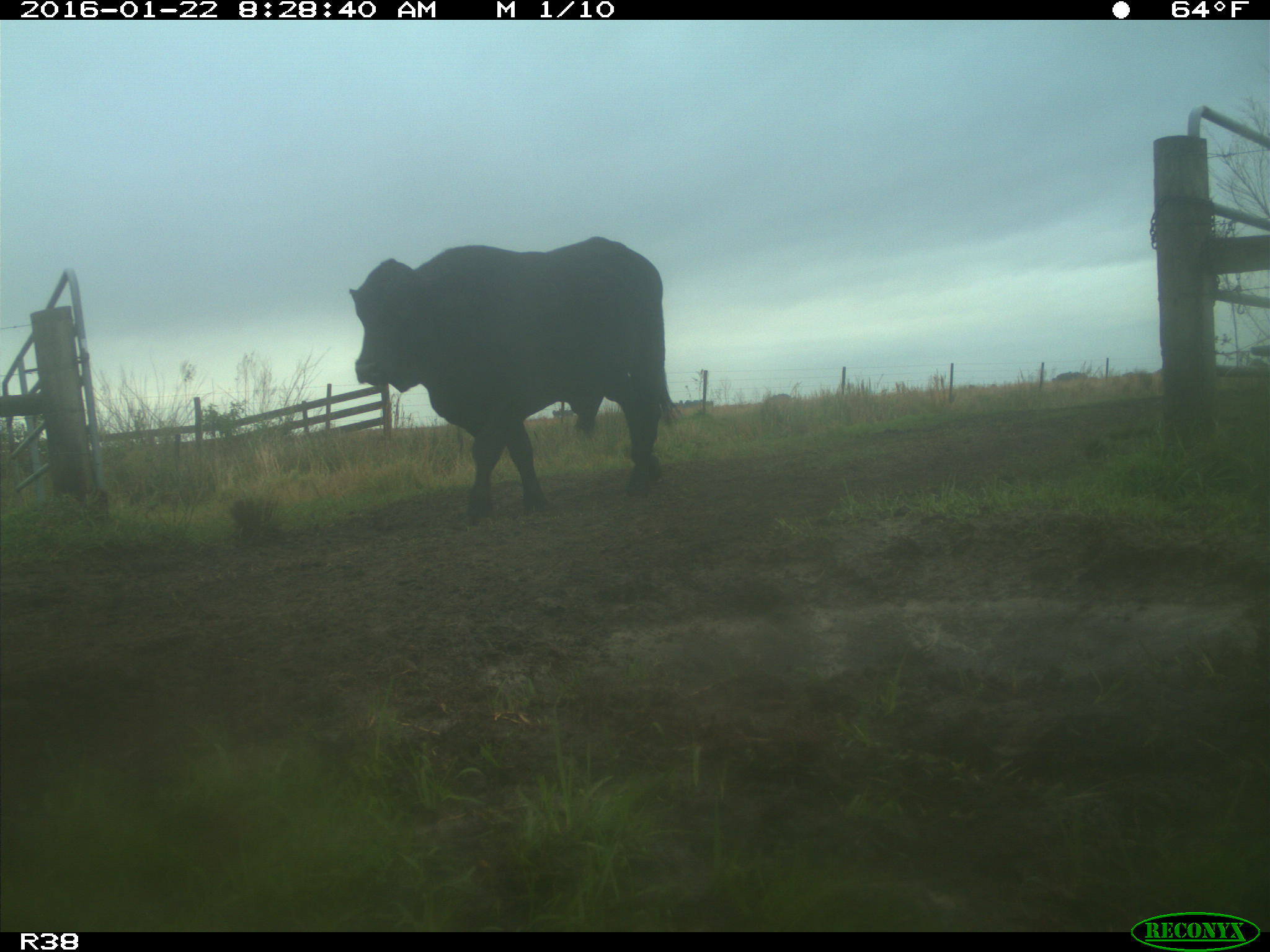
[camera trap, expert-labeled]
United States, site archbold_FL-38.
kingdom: Animalia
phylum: Chordata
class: Mammalia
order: Artiodactyla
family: Bovidae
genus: Bos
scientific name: Bos taurus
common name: domestic cow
Bos taurus (domestic cow).